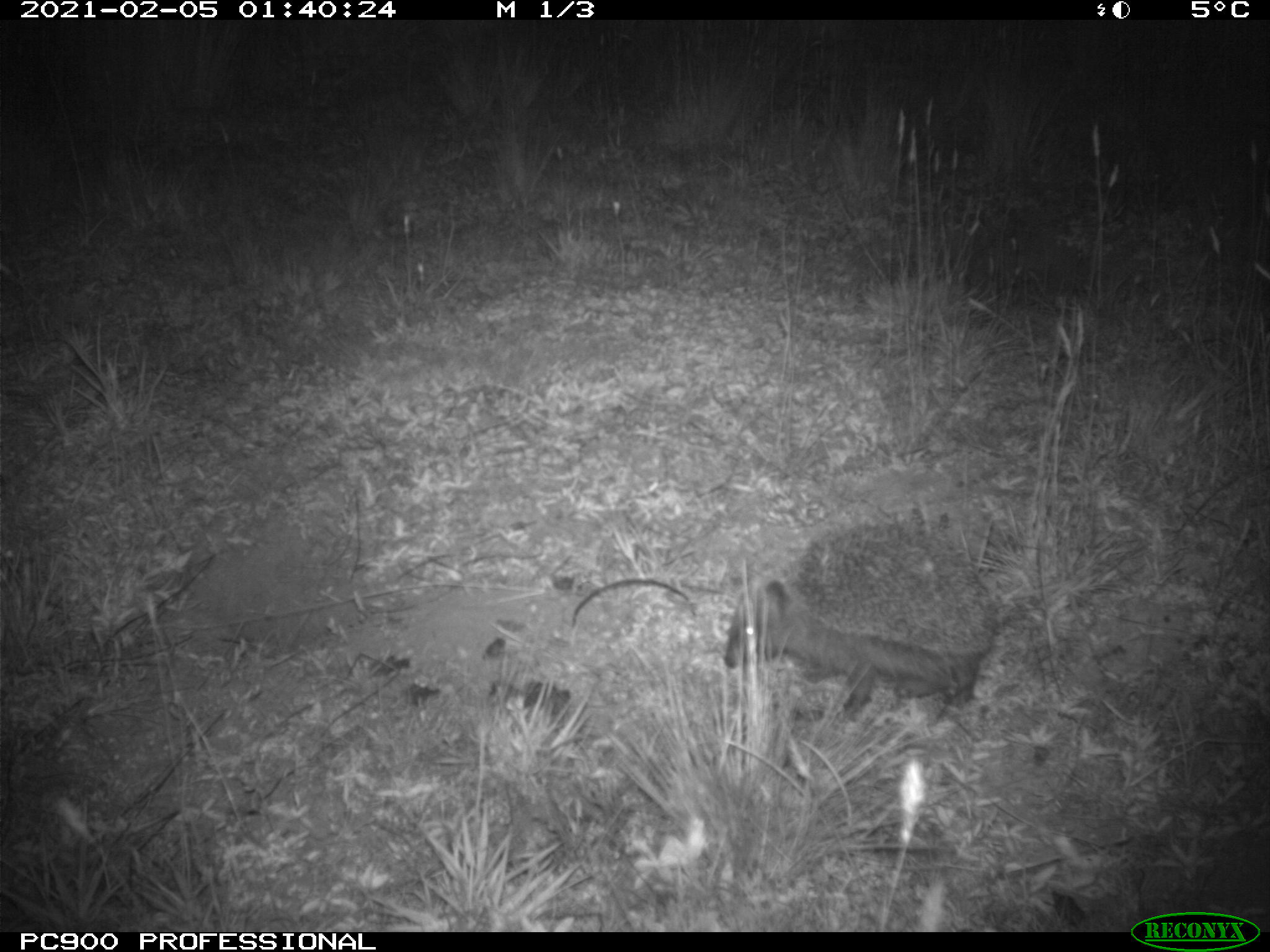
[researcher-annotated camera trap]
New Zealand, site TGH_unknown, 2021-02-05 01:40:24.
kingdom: Animalia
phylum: Chordata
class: Mammalia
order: Eulipotyphla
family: Erinaceidae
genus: Erinaceus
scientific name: Erinaceus europaeus europaeus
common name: european hedgehog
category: hedgehog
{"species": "hedgehog (european hedgehog) (Erinaceus europaeus europaeus)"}